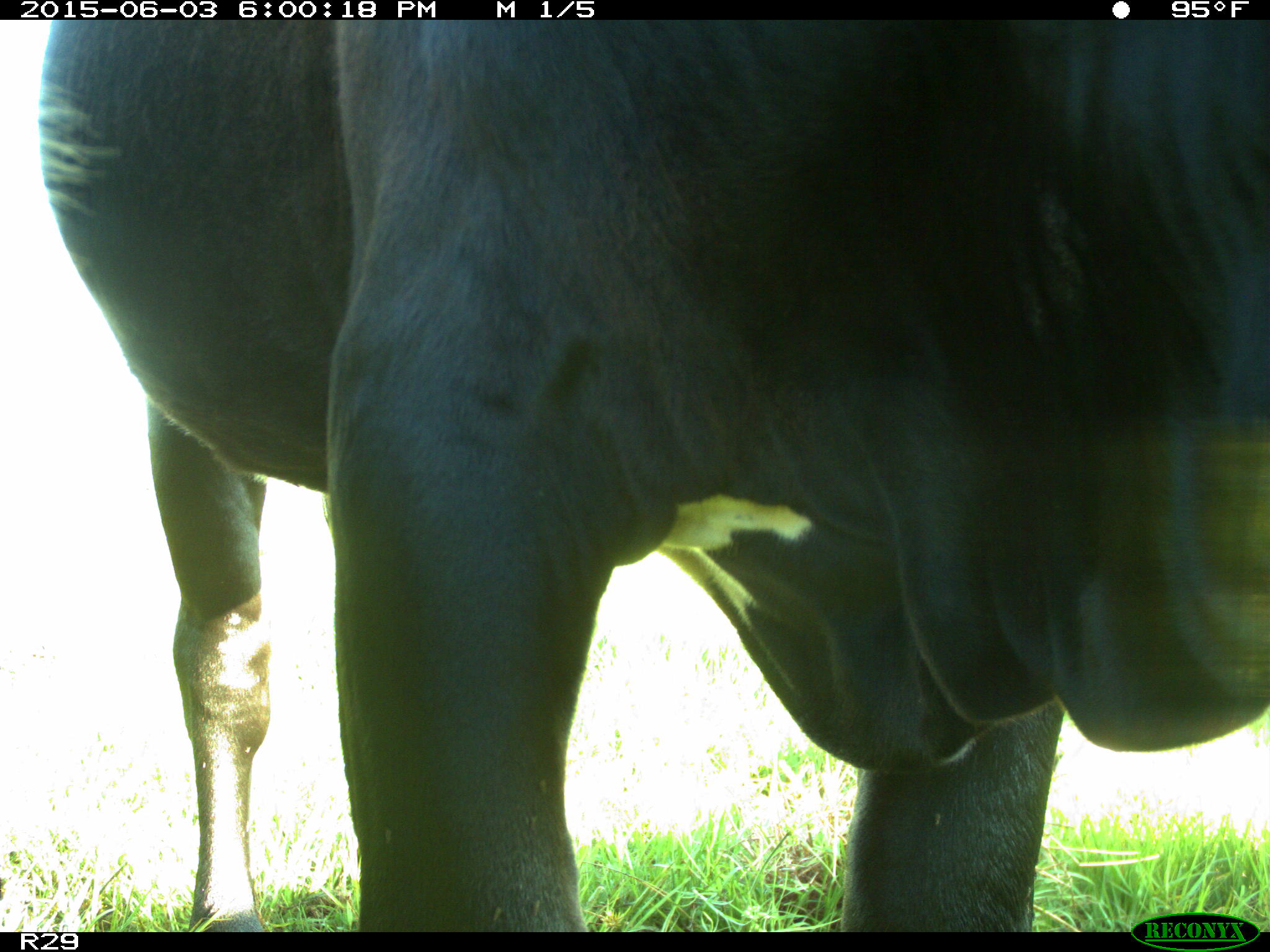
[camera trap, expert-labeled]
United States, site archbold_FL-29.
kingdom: Animalia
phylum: Chordata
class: Mammalia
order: Artiodactyla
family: Bovidae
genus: Bos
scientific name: Bos taurus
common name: domestic cow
Bos taurus (domestic cow).